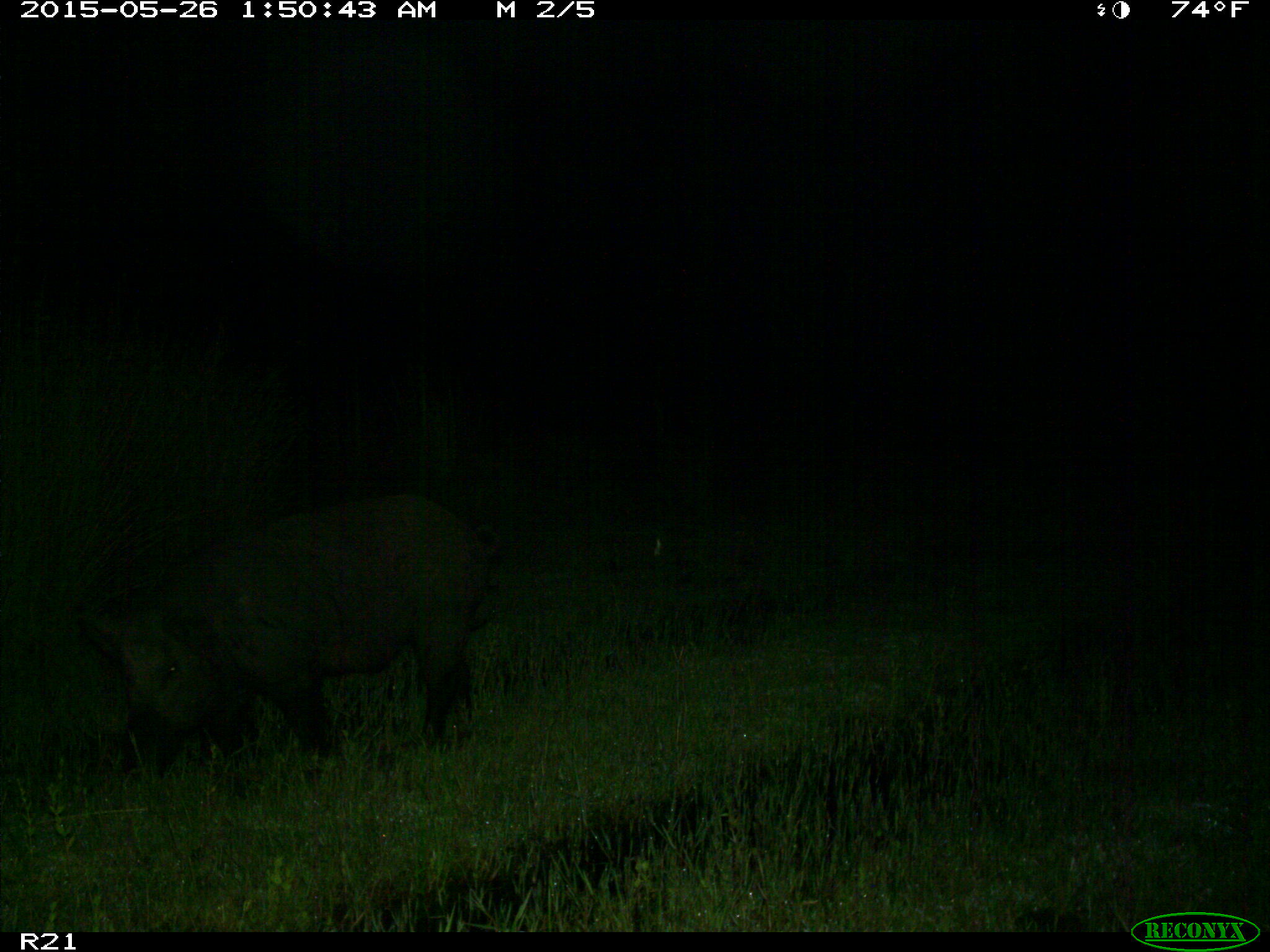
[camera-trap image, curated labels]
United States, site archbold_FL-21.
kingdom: Animalia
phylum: Chordata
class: Mammalia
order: Artiodactyla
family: Suidae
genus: Sus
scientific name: Sus scrofa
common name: wild boar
Sus scrofa (wild boar).